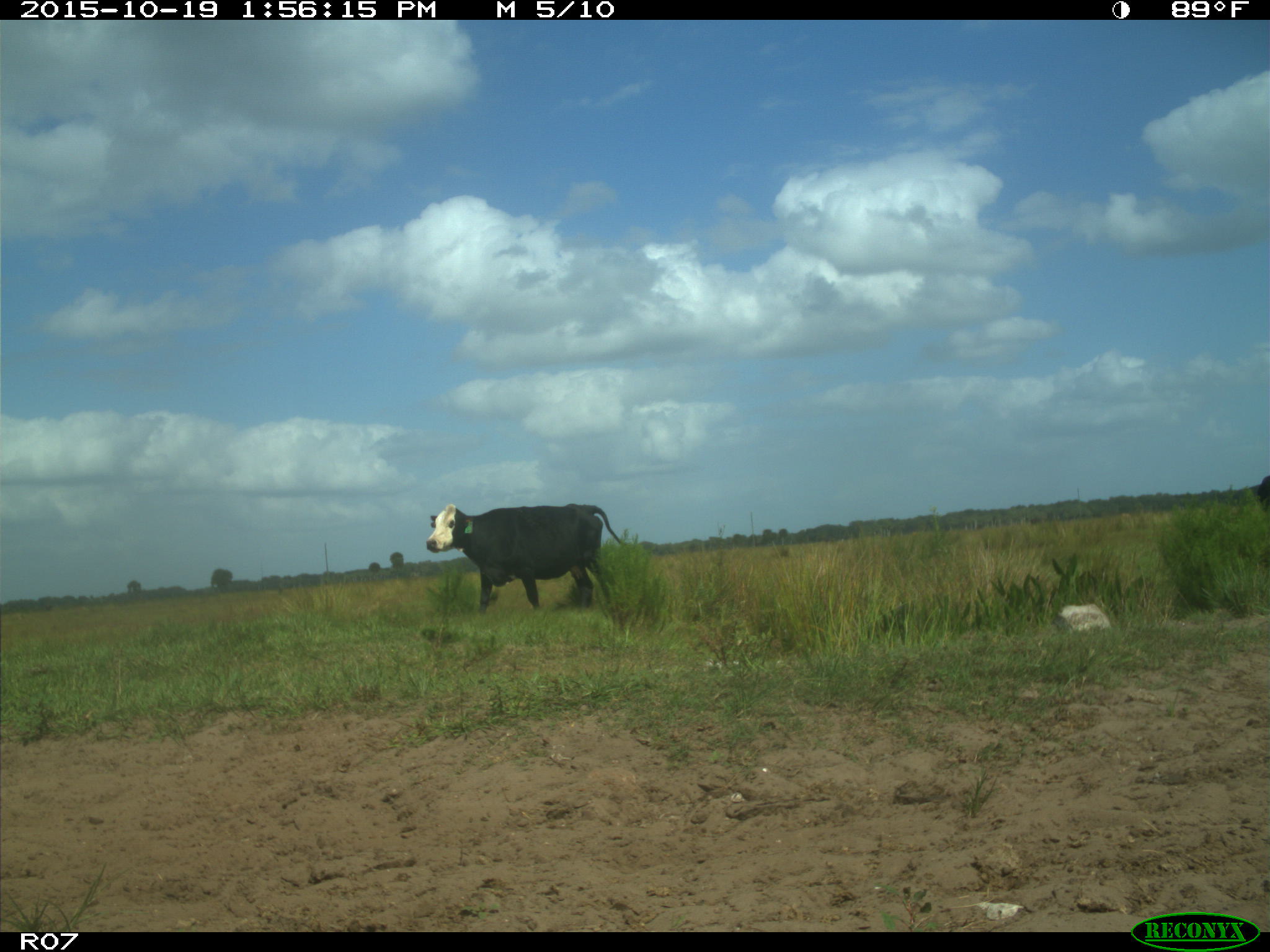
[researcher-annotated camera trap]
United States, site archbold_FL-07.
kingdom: Animalia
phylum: Chordata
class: Mammalia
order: Artiodactyla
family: Bovidae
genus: Bos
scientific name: Bos taurus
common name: domestic cow